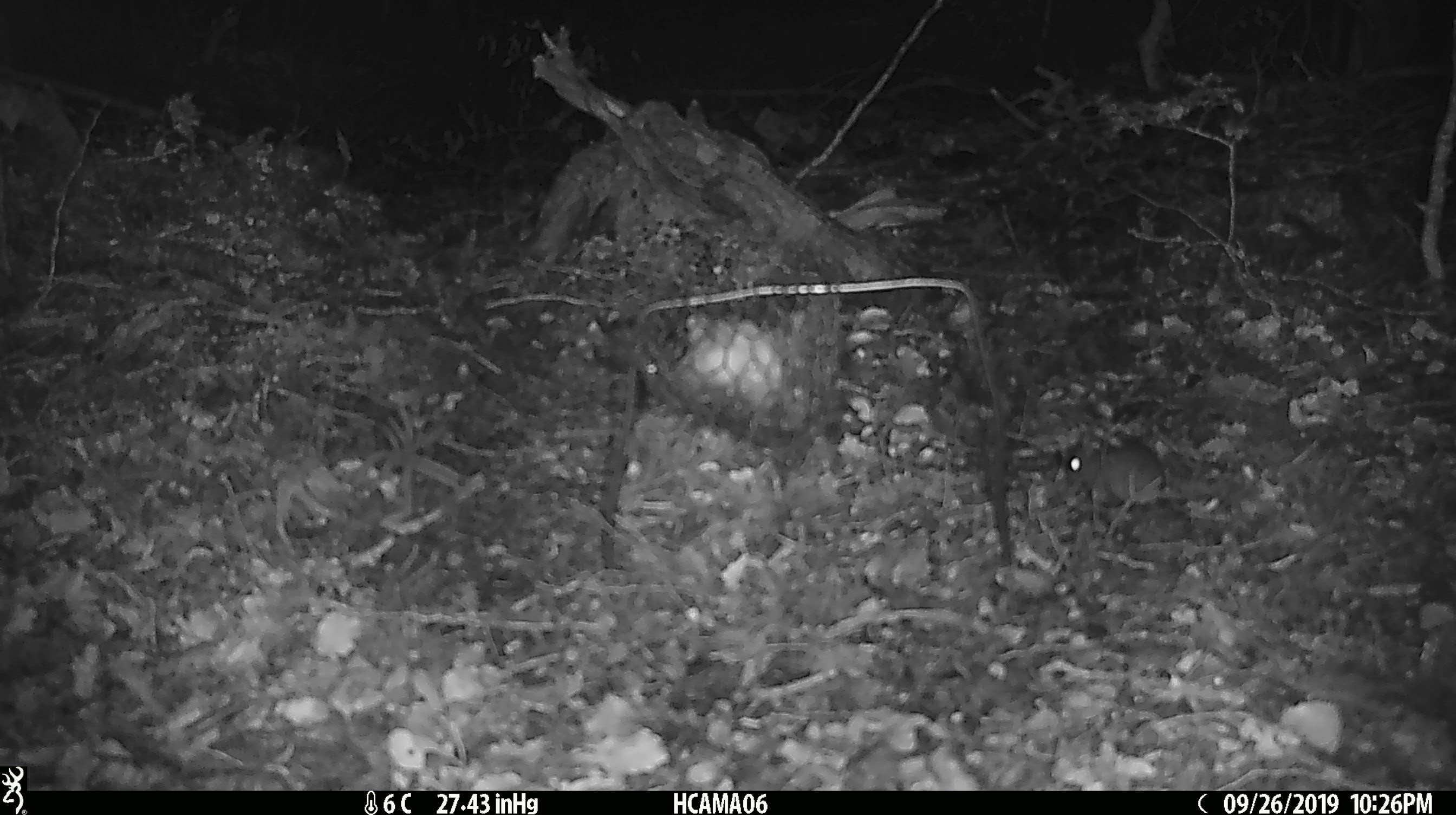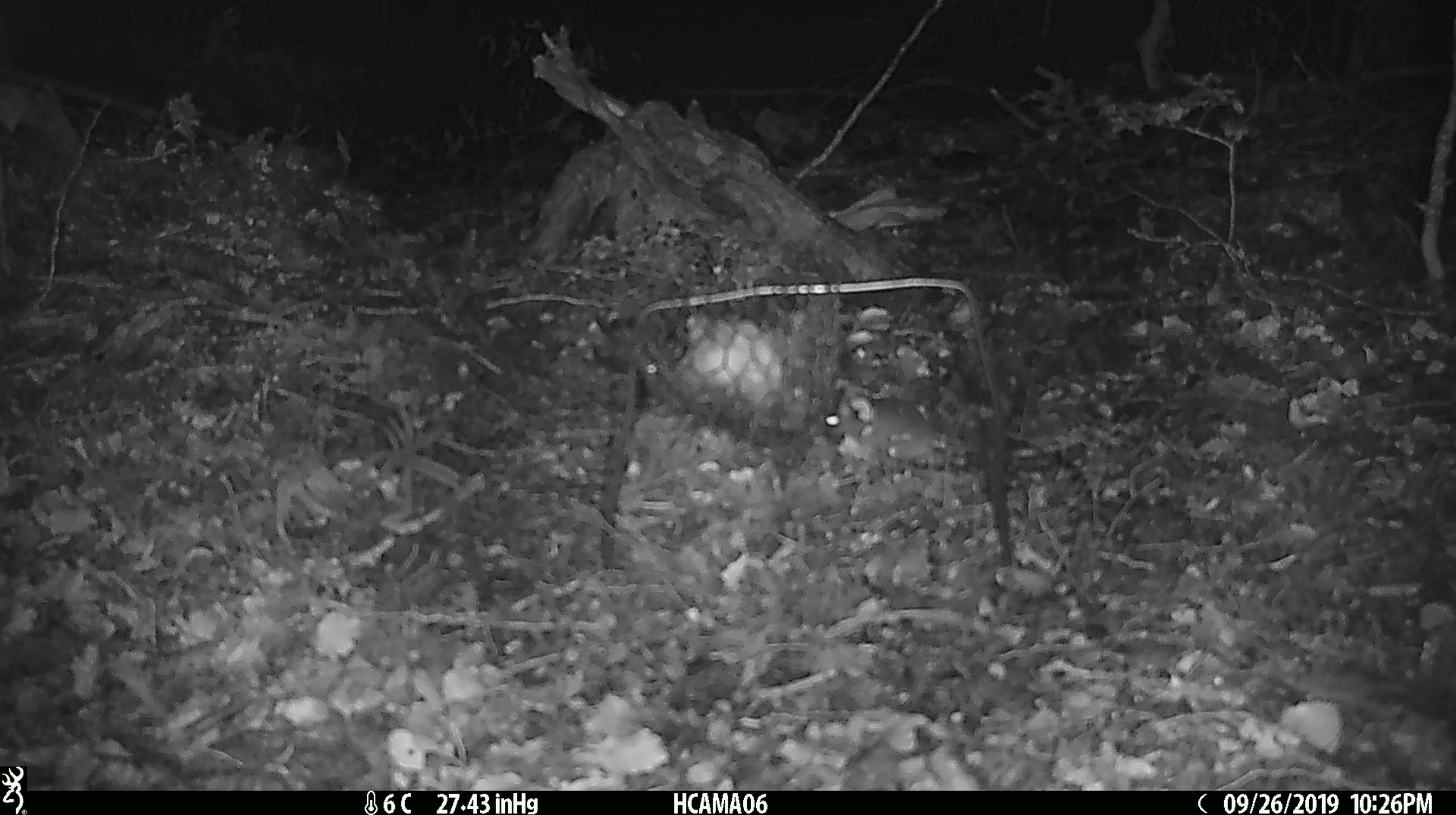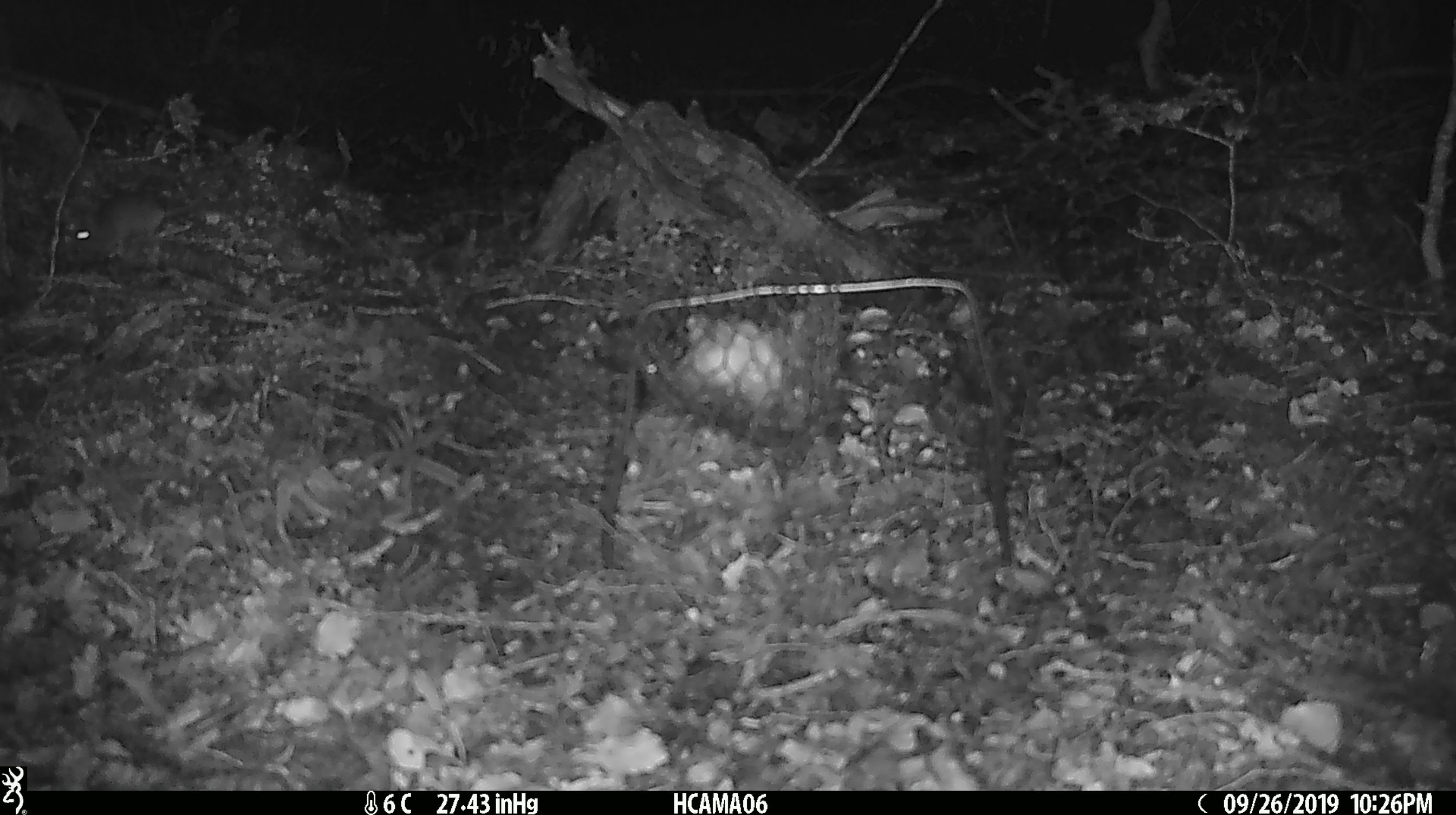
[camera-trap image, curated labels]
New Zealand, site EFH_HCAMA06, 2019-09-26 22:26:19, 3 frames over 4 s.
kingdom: Animalia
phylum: Chordata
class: Mammalia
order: Rodentia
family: Muridae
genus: Mus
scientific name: Mus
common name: mouse